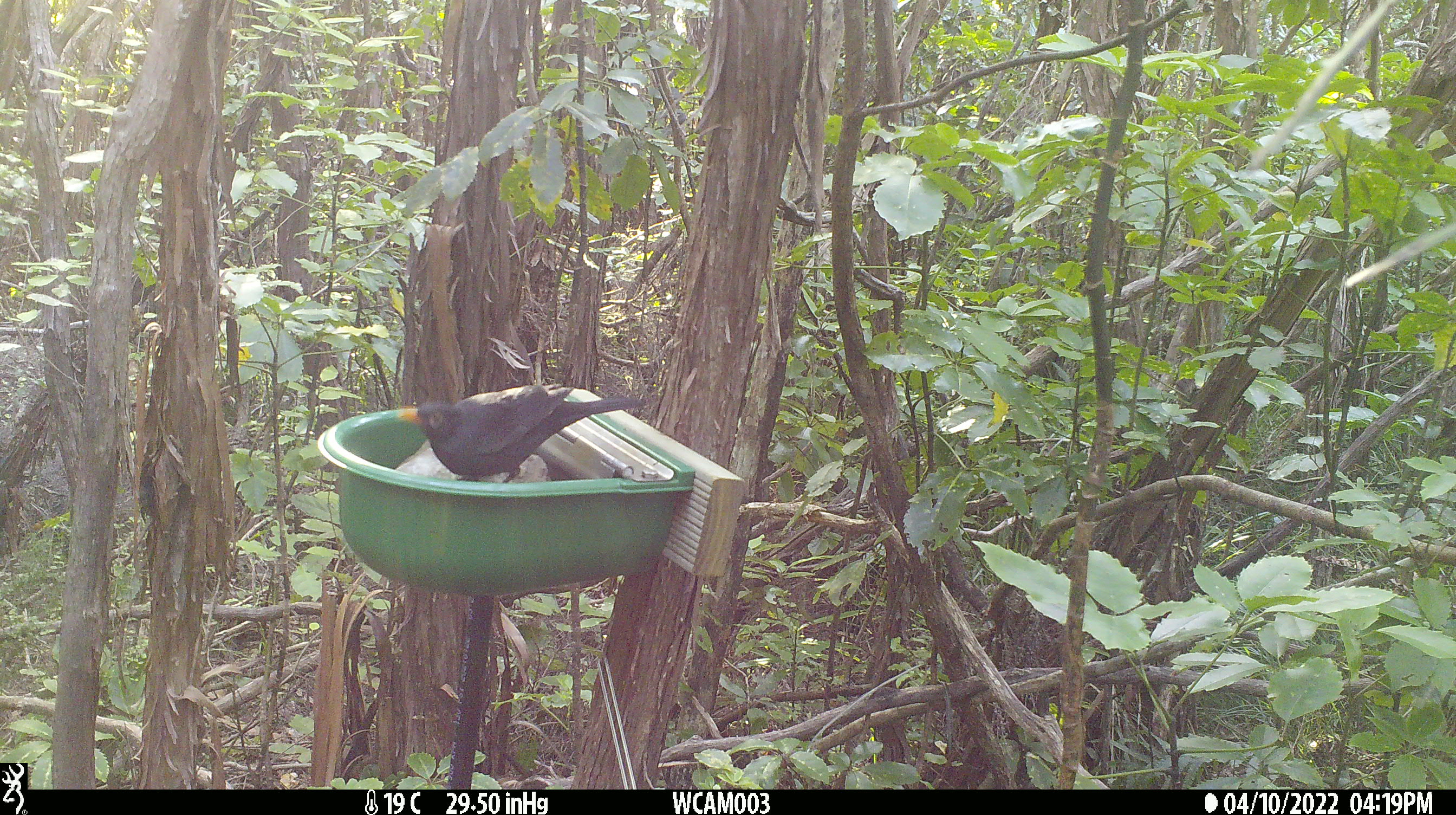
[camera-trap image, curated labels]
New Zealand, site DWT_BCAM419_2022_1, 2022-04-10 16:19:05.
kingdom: Animalia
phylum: Chordata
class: Aves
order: Passeriformes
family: Turdidae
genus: Turdus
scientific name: Turdus merula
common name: eurasian blackbird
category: blackbird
Blackbird (eurasian blackbird) (Turdus merula).